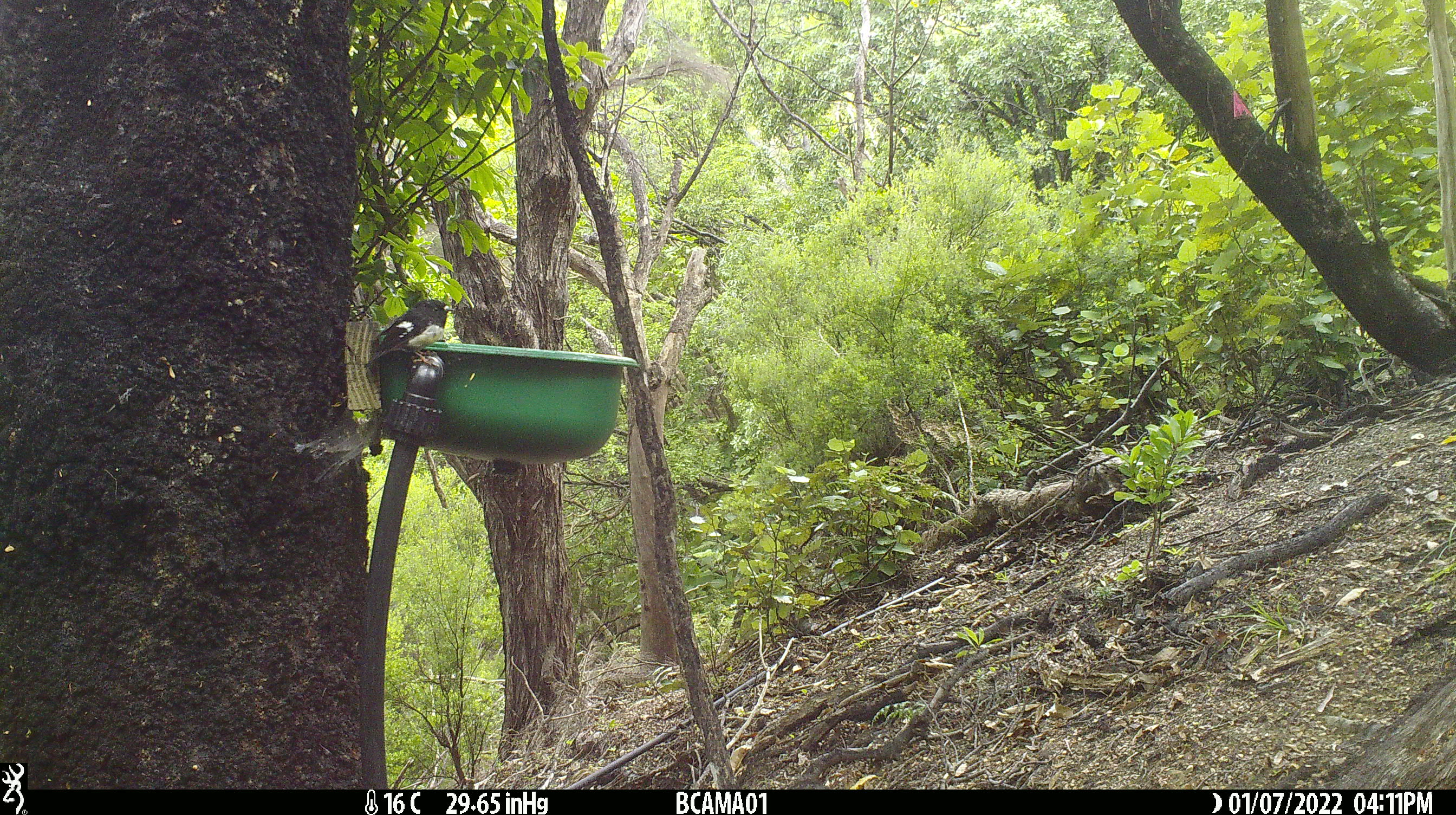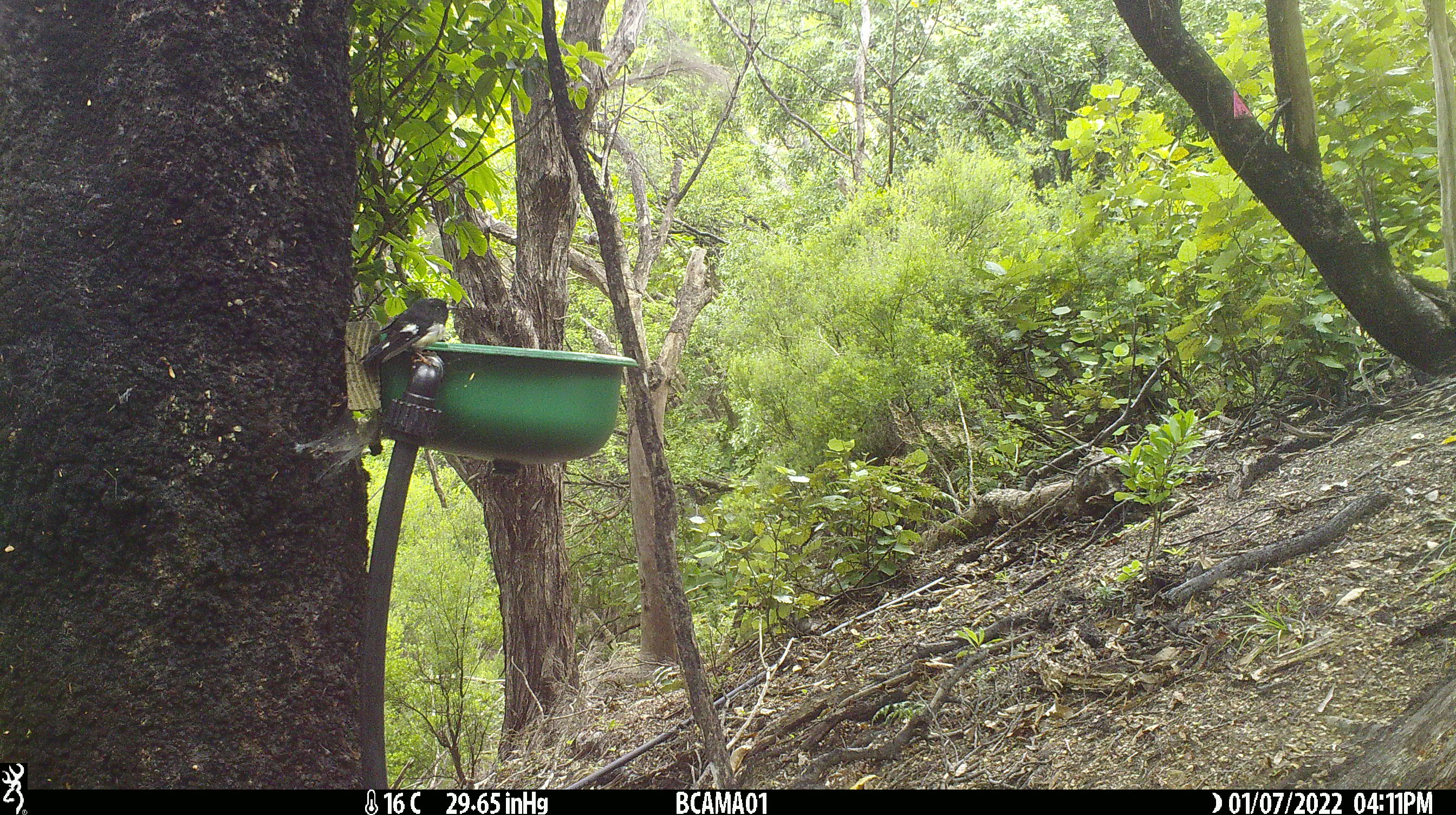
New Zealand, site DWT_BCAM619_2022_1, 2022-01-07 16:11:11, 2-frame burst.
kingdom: Animalia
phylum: Chordata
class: Aves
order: Passeriformes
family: Petroicidae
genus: Petroica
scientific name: Petroica macrocephala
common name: tomtit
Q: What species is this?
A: Tomtit (Petroica macrocephala).